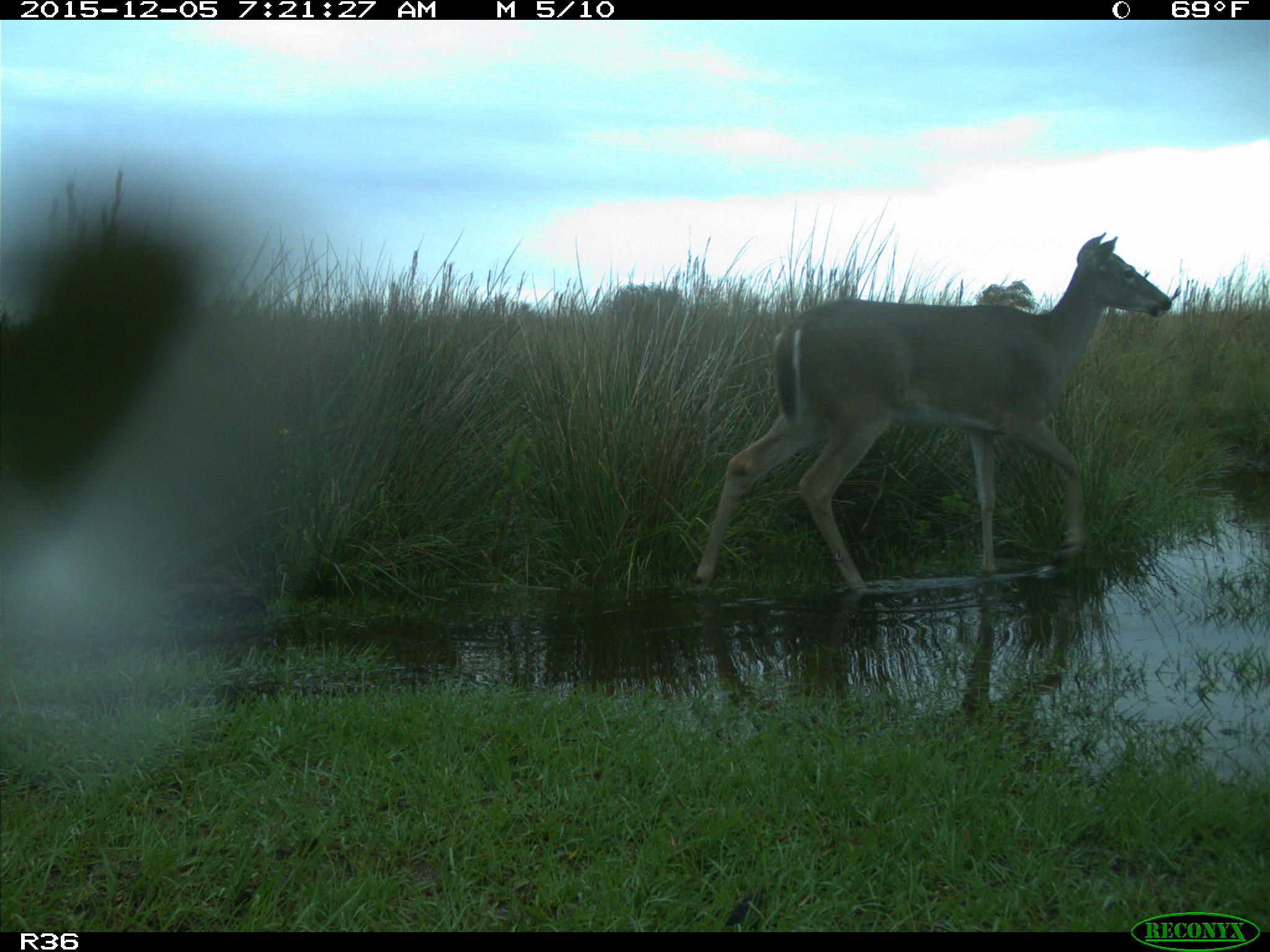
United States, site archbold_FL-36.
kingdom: Animalia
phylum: Chordata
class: Mammalia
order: Artiodactyla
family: Cervidae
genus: Odocoileus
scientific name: Odocoileus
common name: deer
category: unidentified deer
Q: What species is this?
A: Unidentified deer (deer) (Odocoileus).